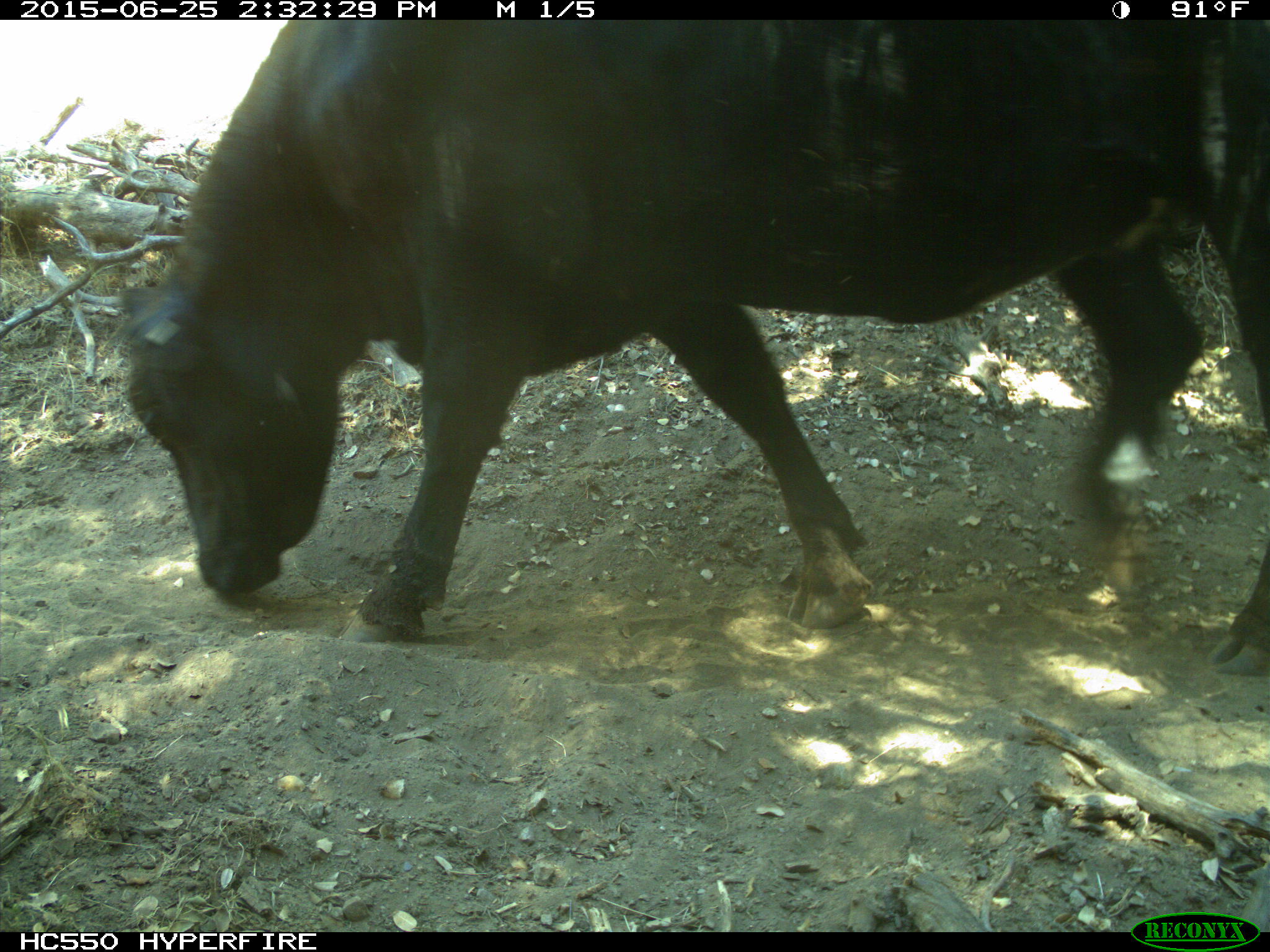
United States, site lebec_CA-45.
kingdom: Animalia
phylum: Chordata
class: Mammalia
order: Artiodactyla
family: Bovidae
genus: Bos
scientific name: Bos taurus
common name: domestic cow